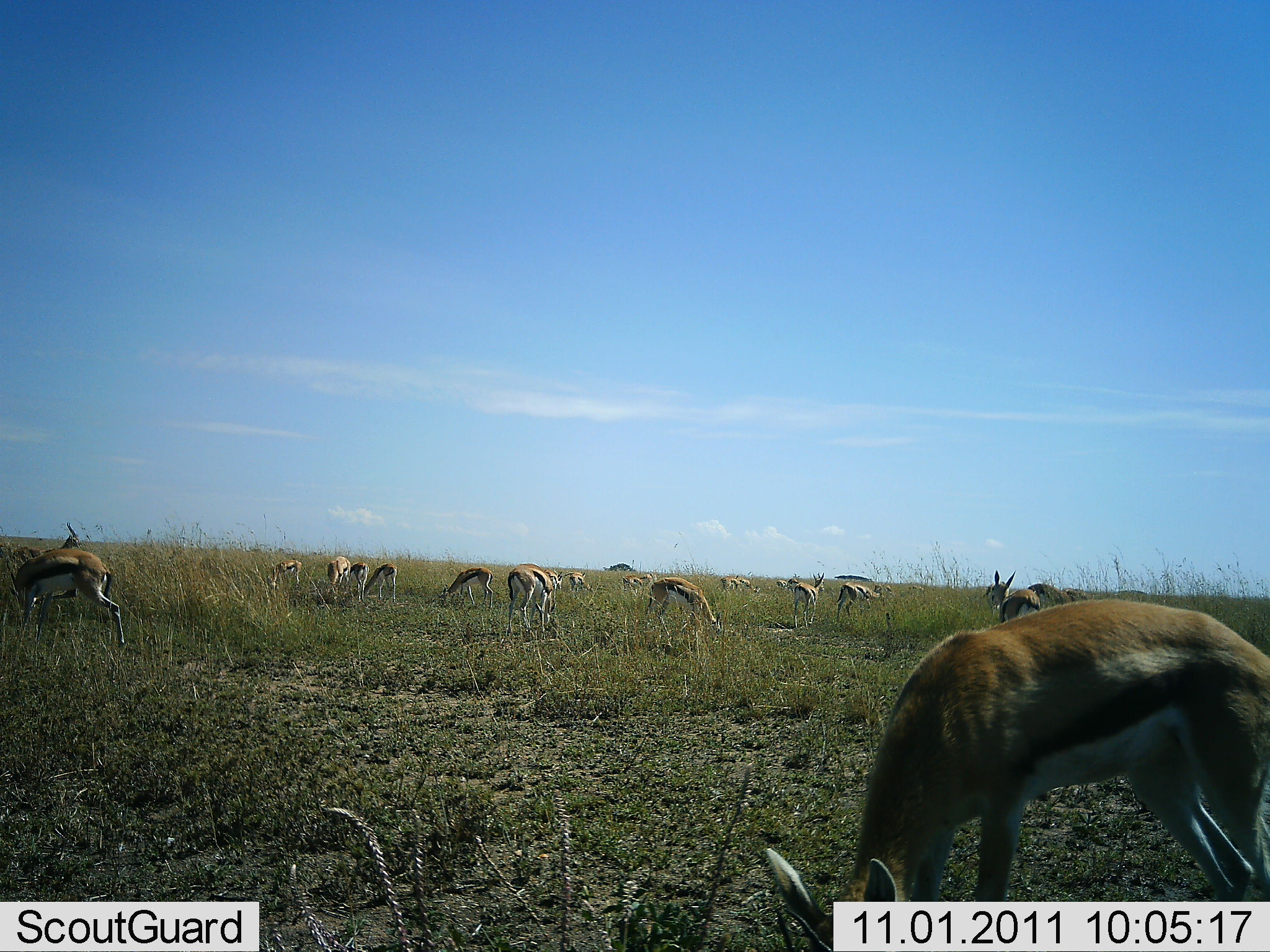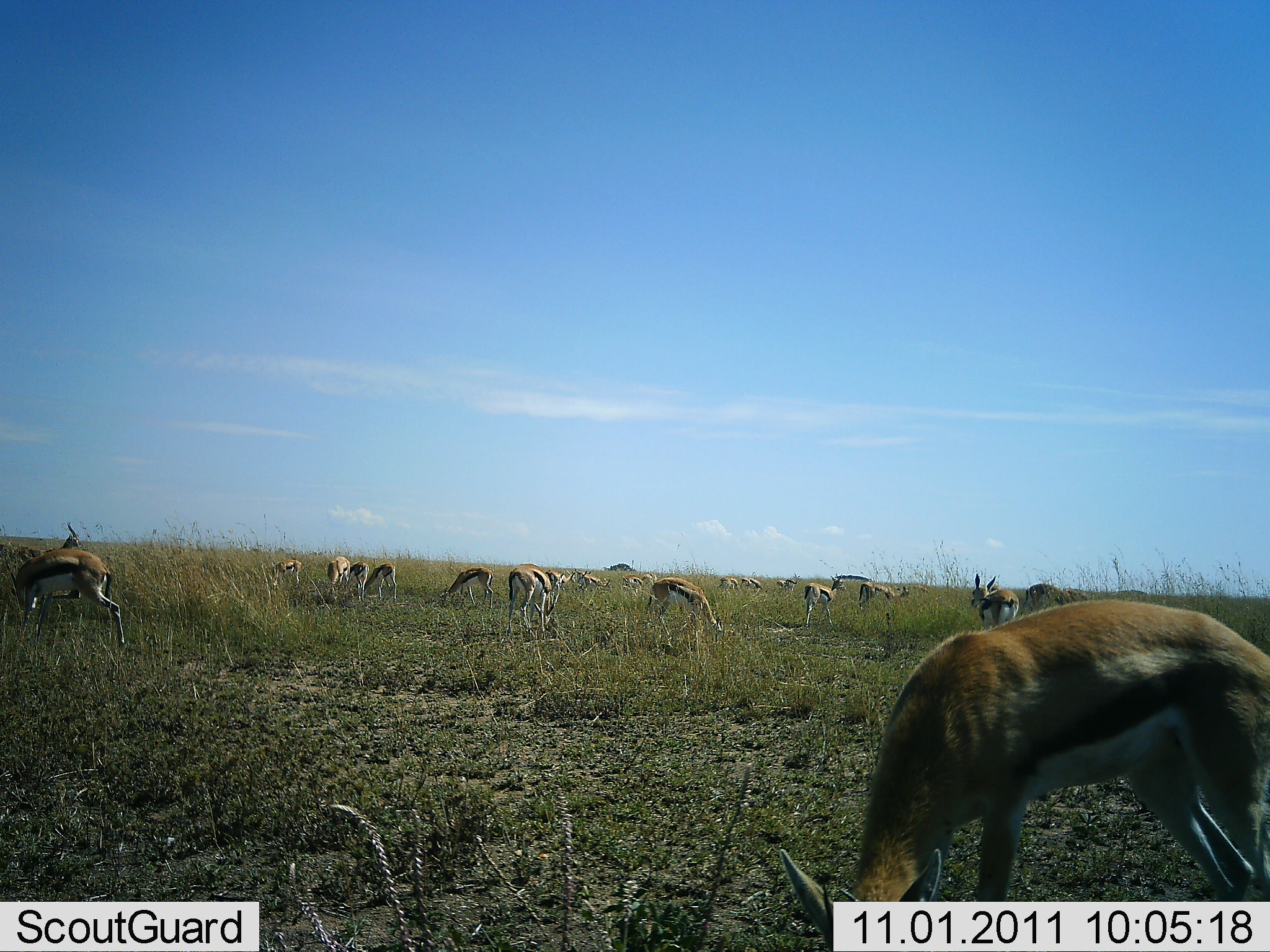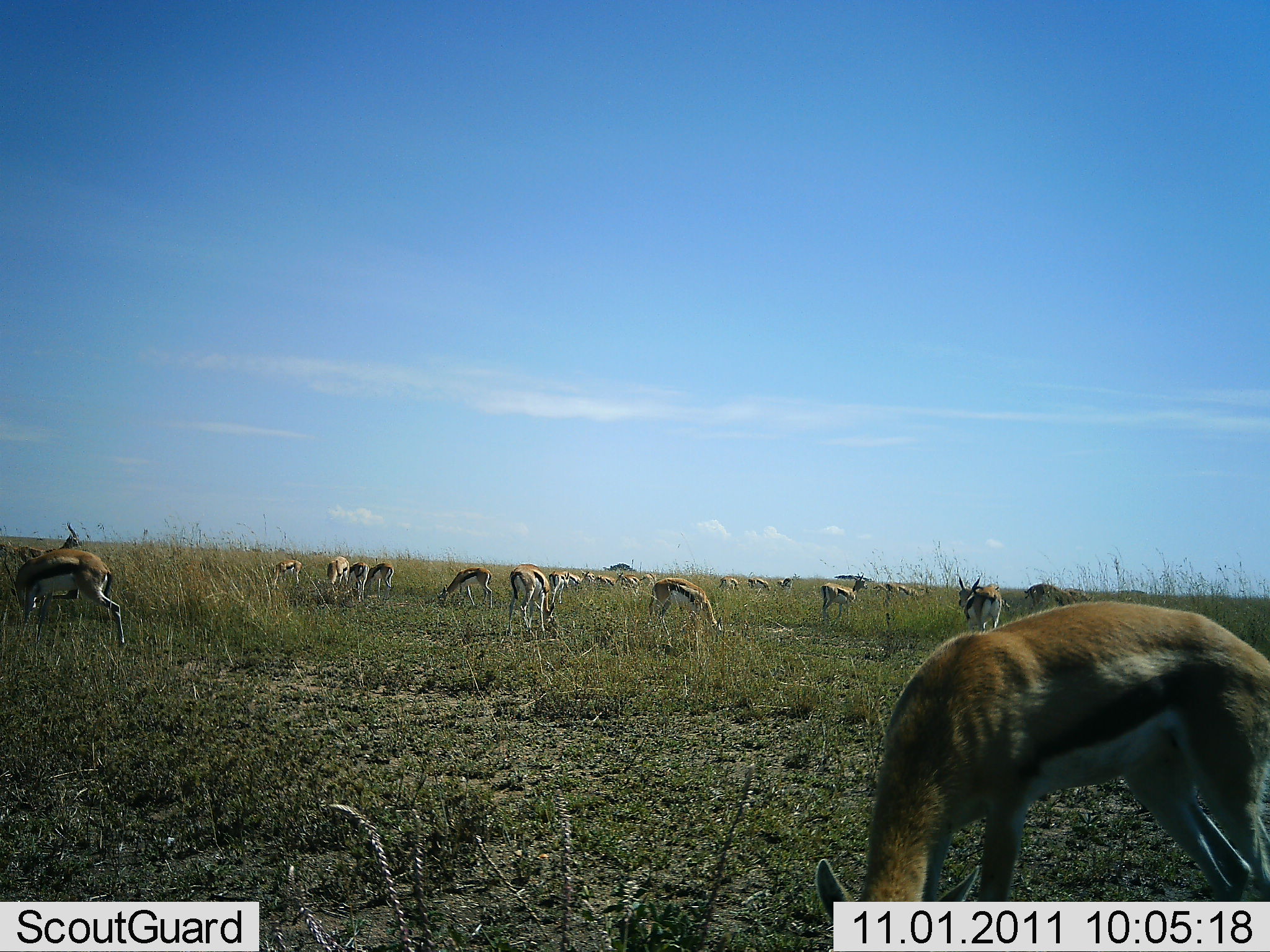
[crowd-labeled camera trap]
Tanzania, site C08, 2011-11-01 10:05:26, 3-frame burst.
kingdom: Animalia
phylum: Chordata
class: Mammalia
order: Artiodactyla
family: Bovidae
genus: Eudorcas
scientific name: Eudorcas thomsonii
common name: thomson's gazelle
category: gazellethomsons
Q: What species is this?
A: Gazellethomsons (thomson's gazelle) (Eudorcas thomsonii).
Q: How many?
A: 11-50.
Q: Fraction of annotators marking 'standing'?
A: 33%.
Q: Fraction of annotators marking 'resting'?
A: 7%.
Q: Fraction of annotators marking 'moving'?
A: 40%.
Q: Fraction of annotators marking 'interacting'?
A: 7%.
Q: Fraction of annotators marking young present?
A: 0%.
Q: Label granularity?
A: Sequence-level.